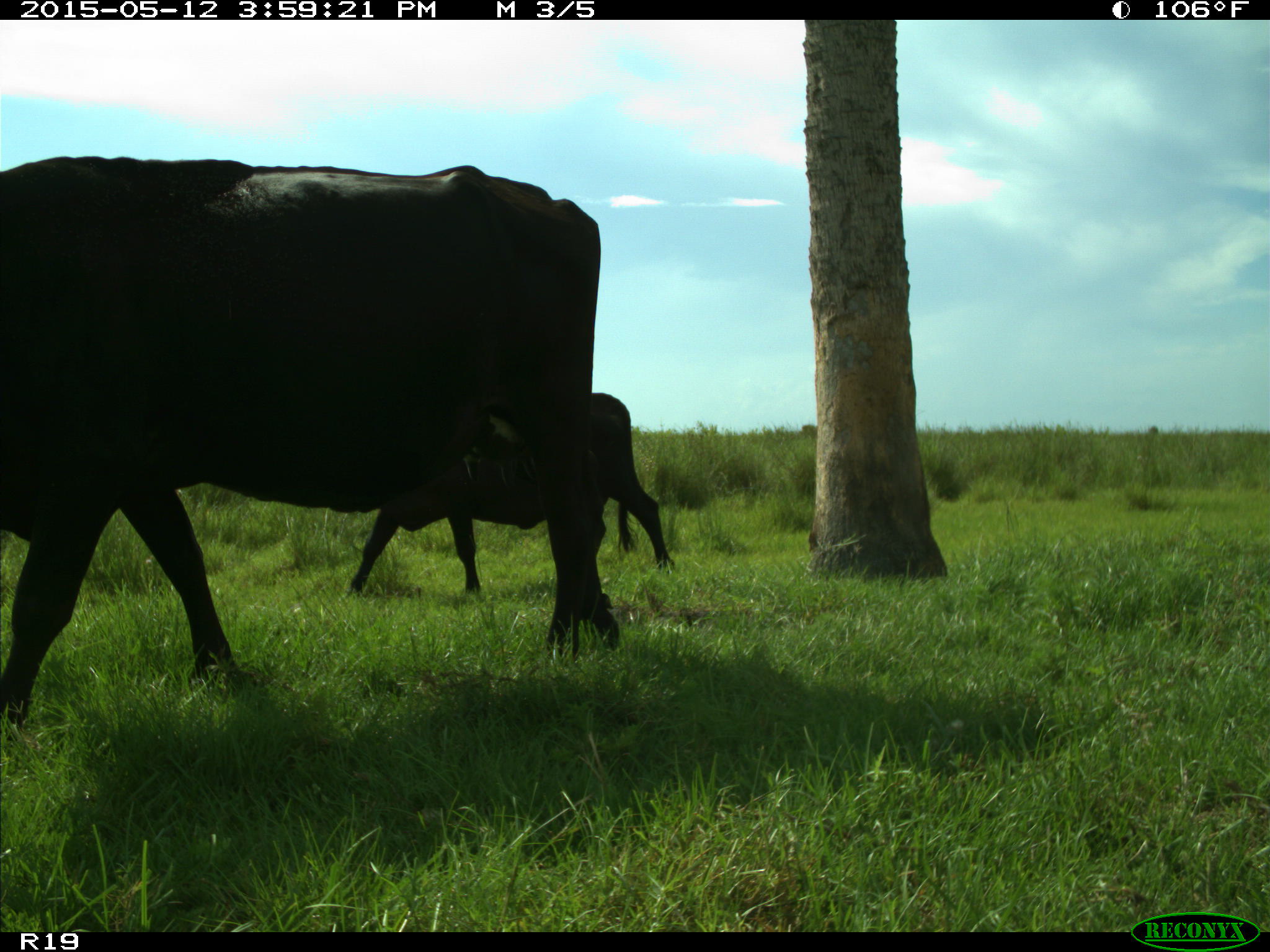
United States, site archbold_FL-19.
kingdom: Animalia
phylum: Chordata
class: Mammalia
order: Artiodactyla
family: Bovidae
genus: Bos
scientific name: Bos taurus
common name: domestic cow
Bos taurus (domestic cow).